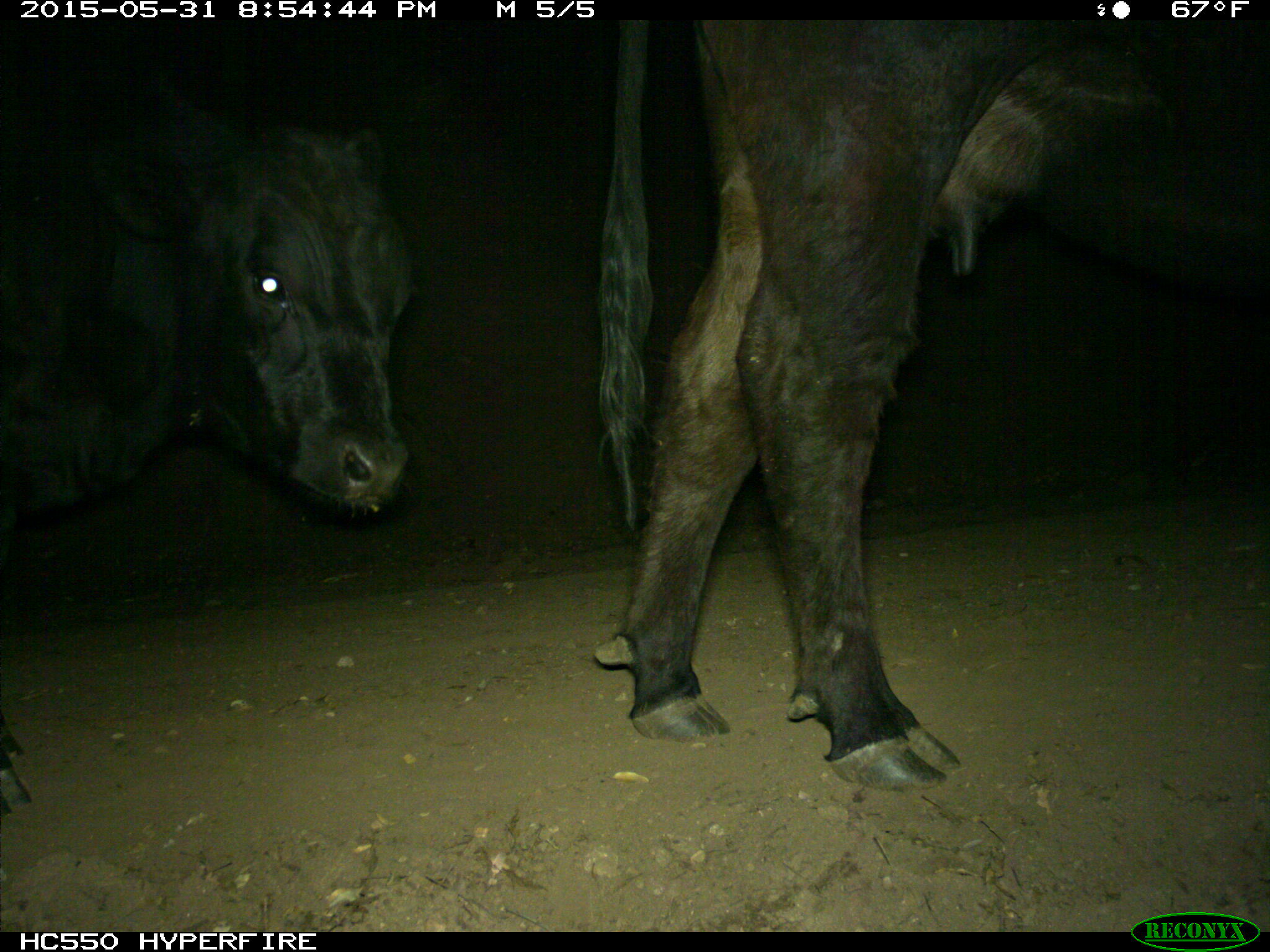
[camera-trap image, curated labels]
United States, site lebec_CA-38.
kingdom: Animalia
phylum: Chordata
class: Mammalia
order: Artiodactyla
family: Bovidae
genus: Bos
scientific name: Bos taurus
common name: domestic cow